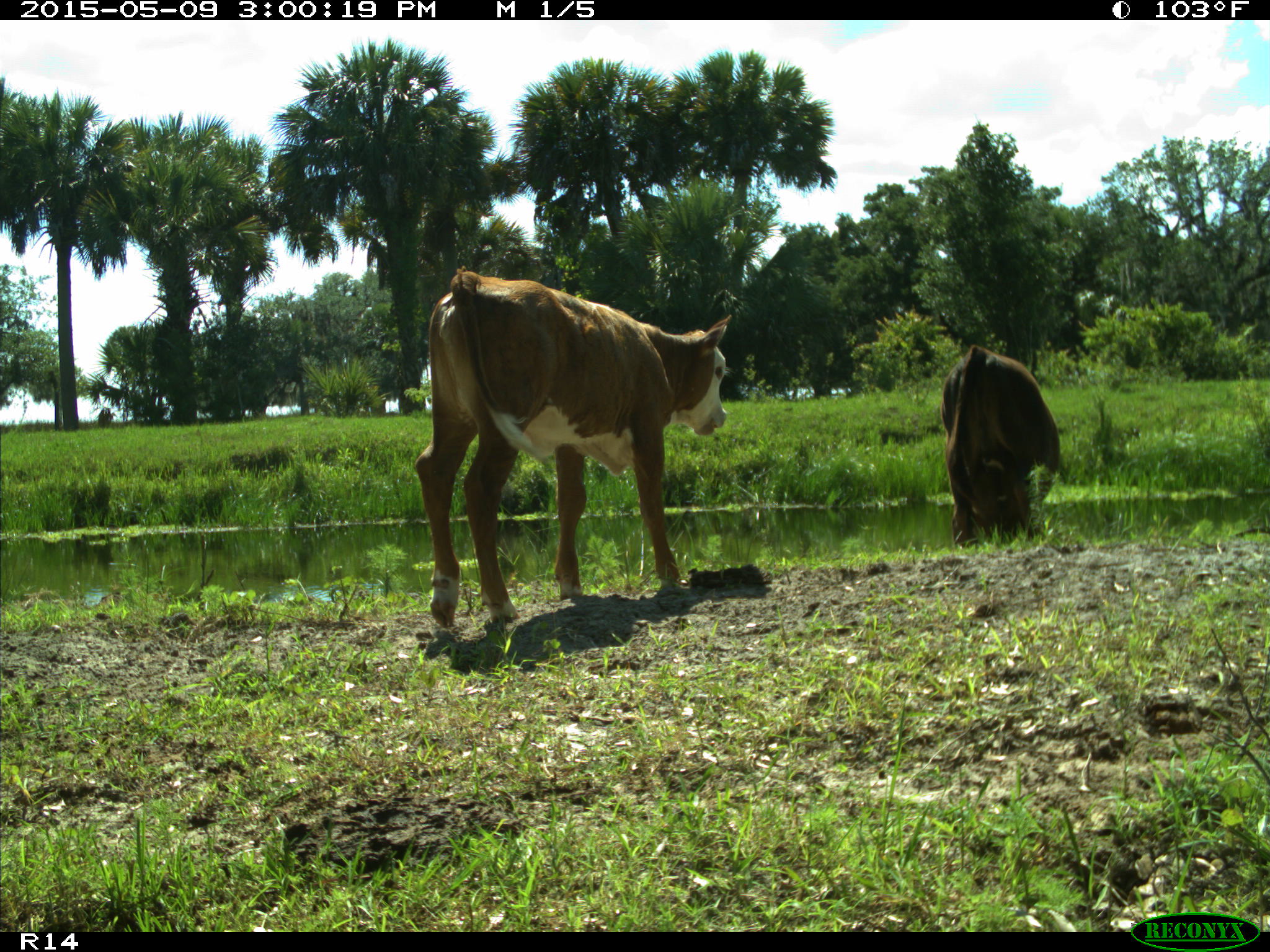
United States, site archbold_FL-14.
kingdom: Animalia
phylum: Chordata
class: Mammalia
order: Artiodactyla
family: Bovidae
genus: Bos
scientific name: Bos taurus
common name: domestic cow